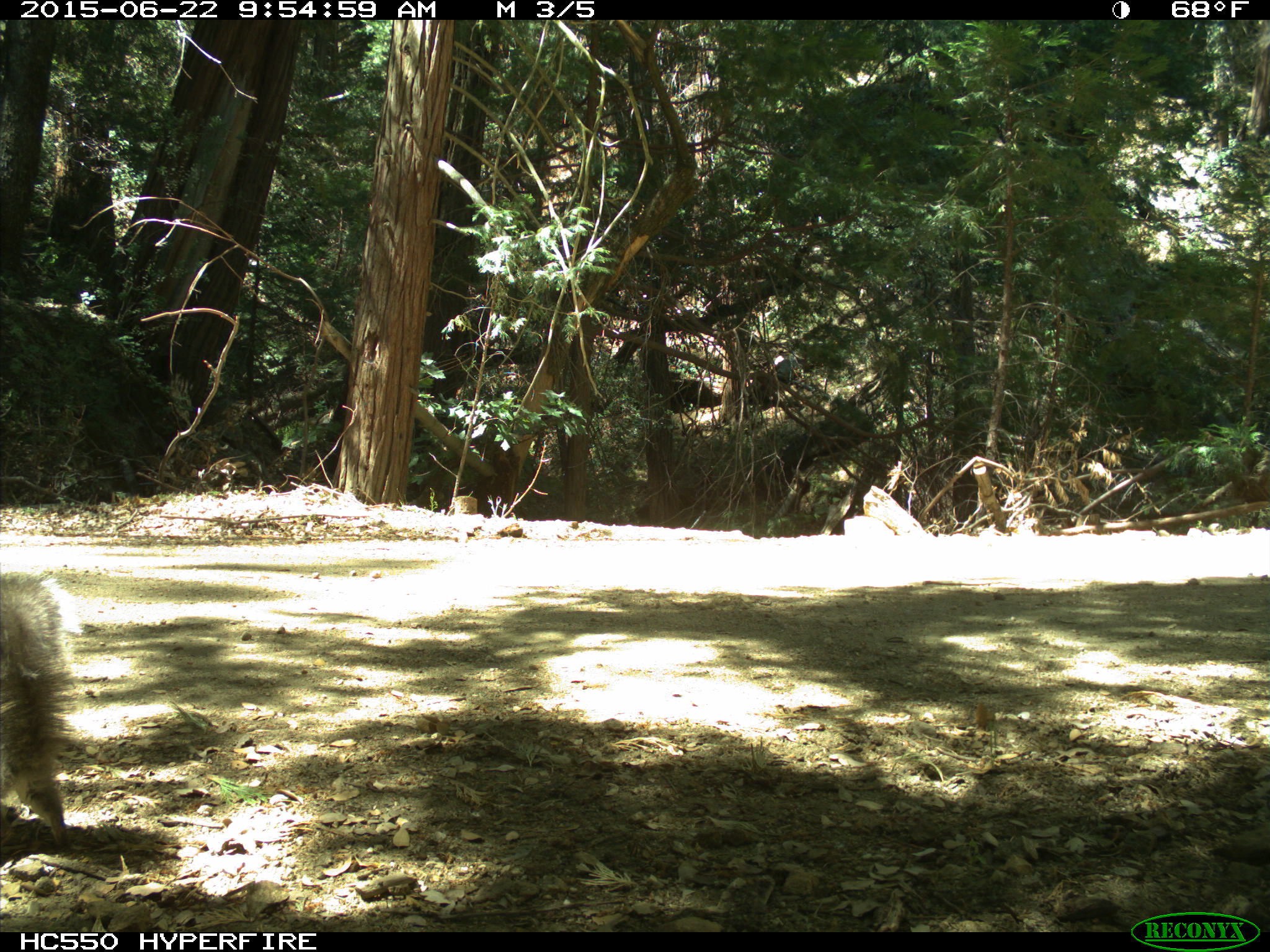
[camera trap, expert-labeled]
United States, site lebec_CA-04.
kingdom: Animalia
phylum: Chordata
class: Mammalia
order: Rodentia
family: Sciuridae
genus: Sciurus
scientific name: Sciurus carolinensis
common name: eastern gray squirrel